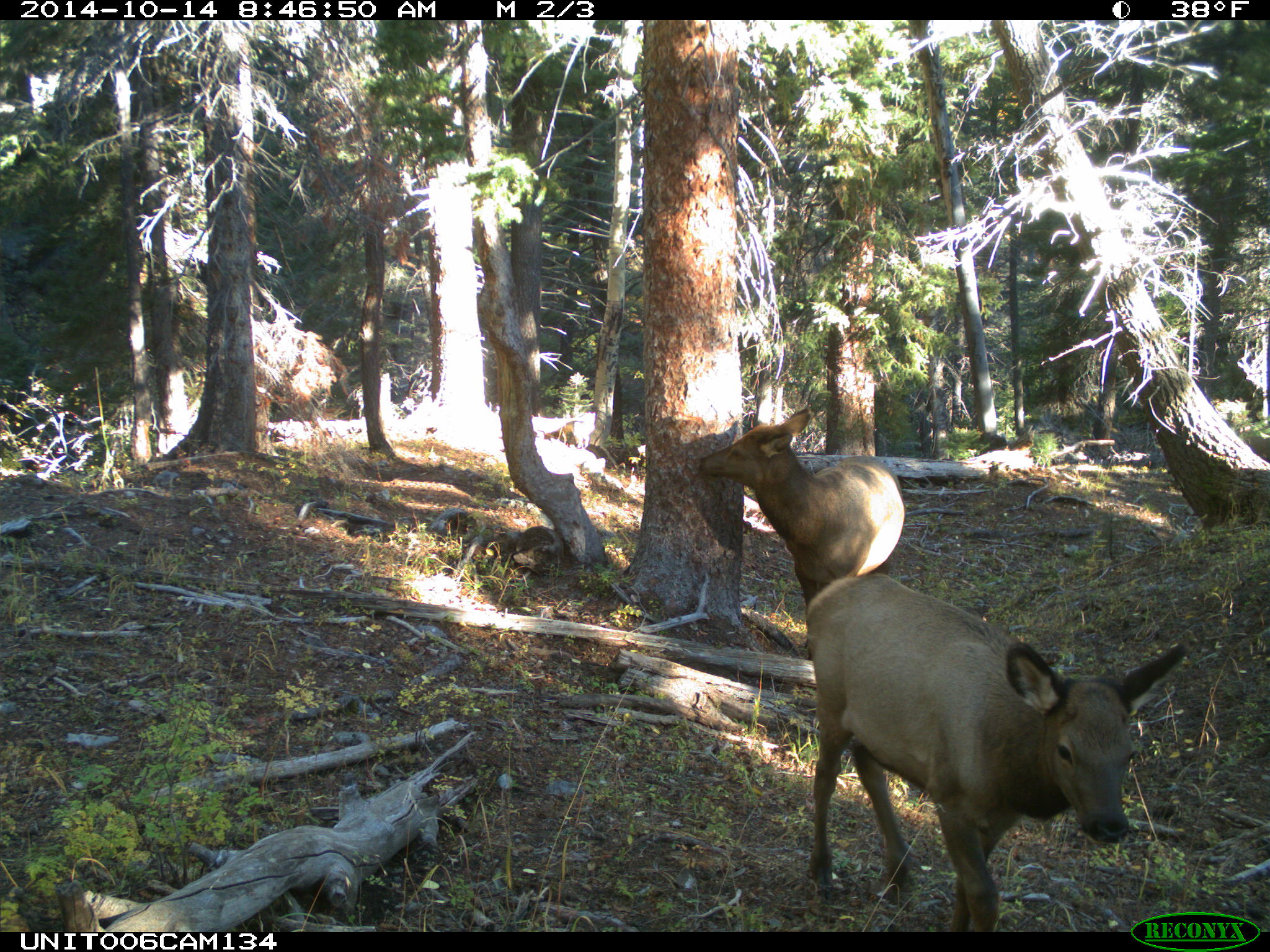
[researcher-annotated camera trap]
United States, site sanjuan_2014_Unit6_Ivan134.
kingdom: Animalia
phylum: Chordata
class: Mammalia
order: Artiodactyla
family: Cervidae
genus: Cervus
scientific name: Cervus elaphus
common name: red deer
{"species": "Cervus elaphus (red deer)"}